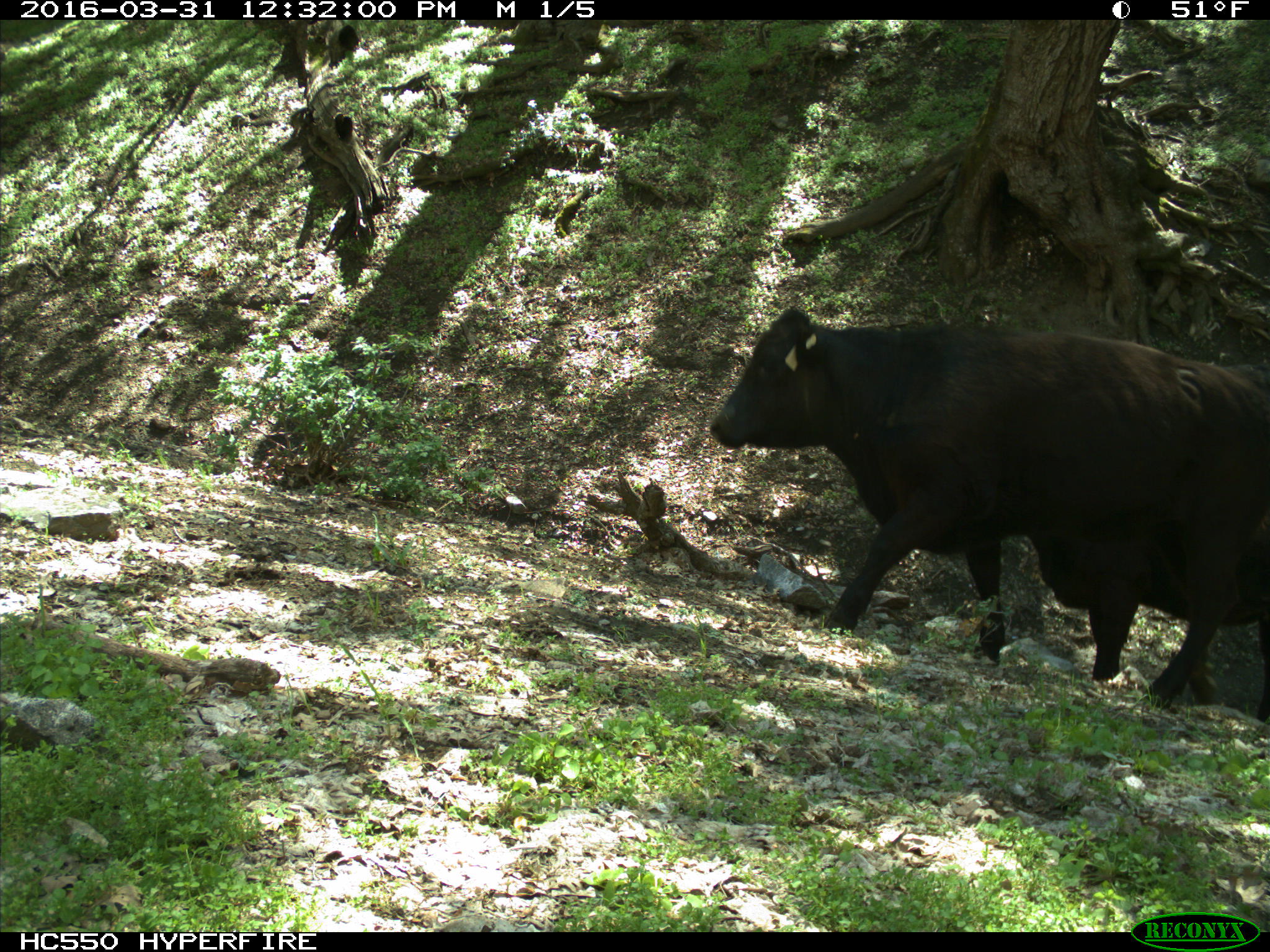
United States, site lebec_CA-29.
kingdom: Animalia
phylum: Chordata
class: Mammalia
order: Artiodactyla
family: Bovidae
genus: Bos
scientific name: Bos taurus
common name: domestic cow